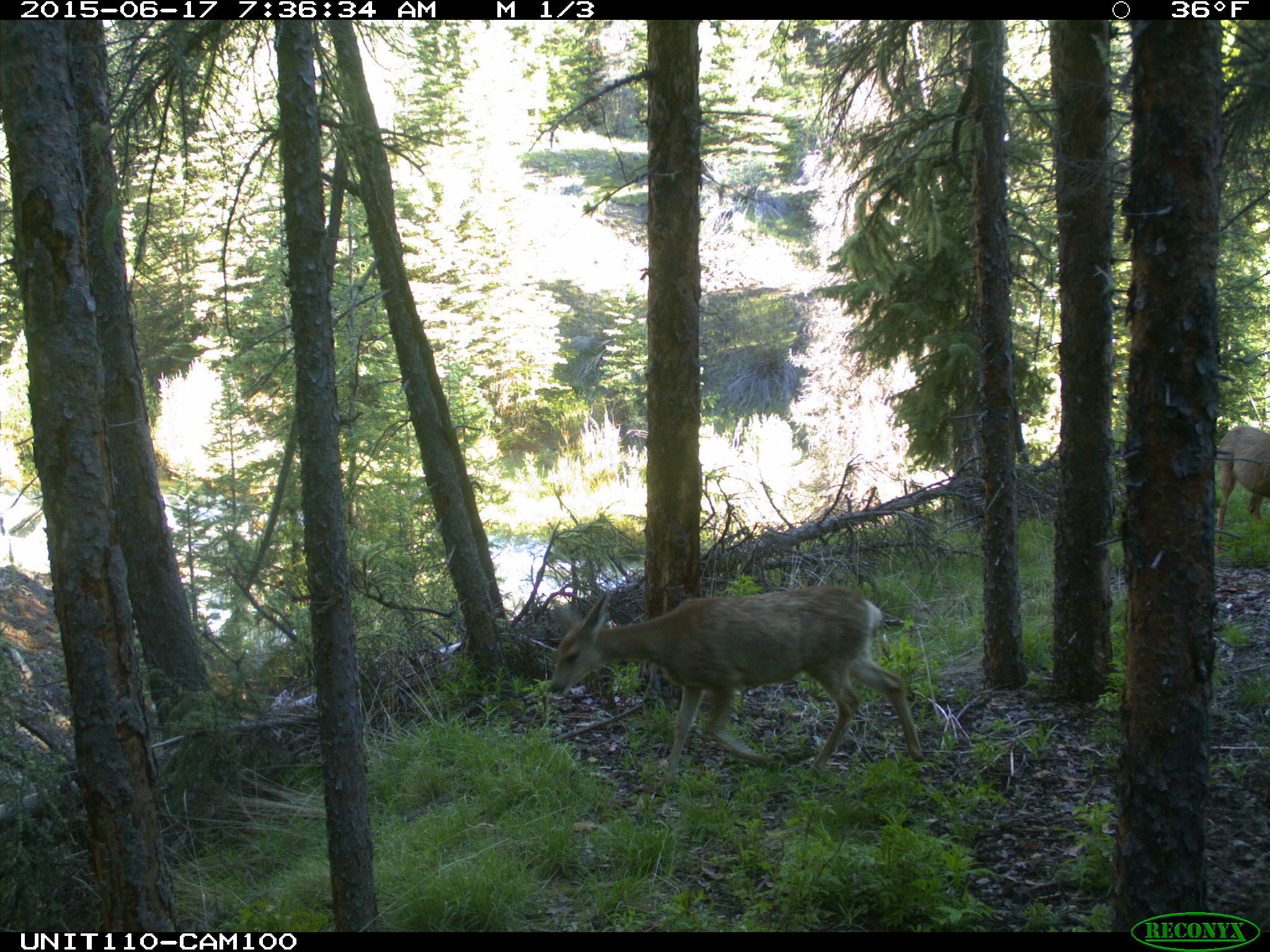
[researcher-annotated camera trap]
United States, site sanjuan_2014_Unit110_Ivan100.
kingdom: Animalia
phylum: Chordata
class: Mammalia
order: Artiodactyla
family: Cervidae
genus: Odocoileus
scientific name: Odocoileus hemionus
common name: mule deer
Odocoileus hemionus (mule deer).